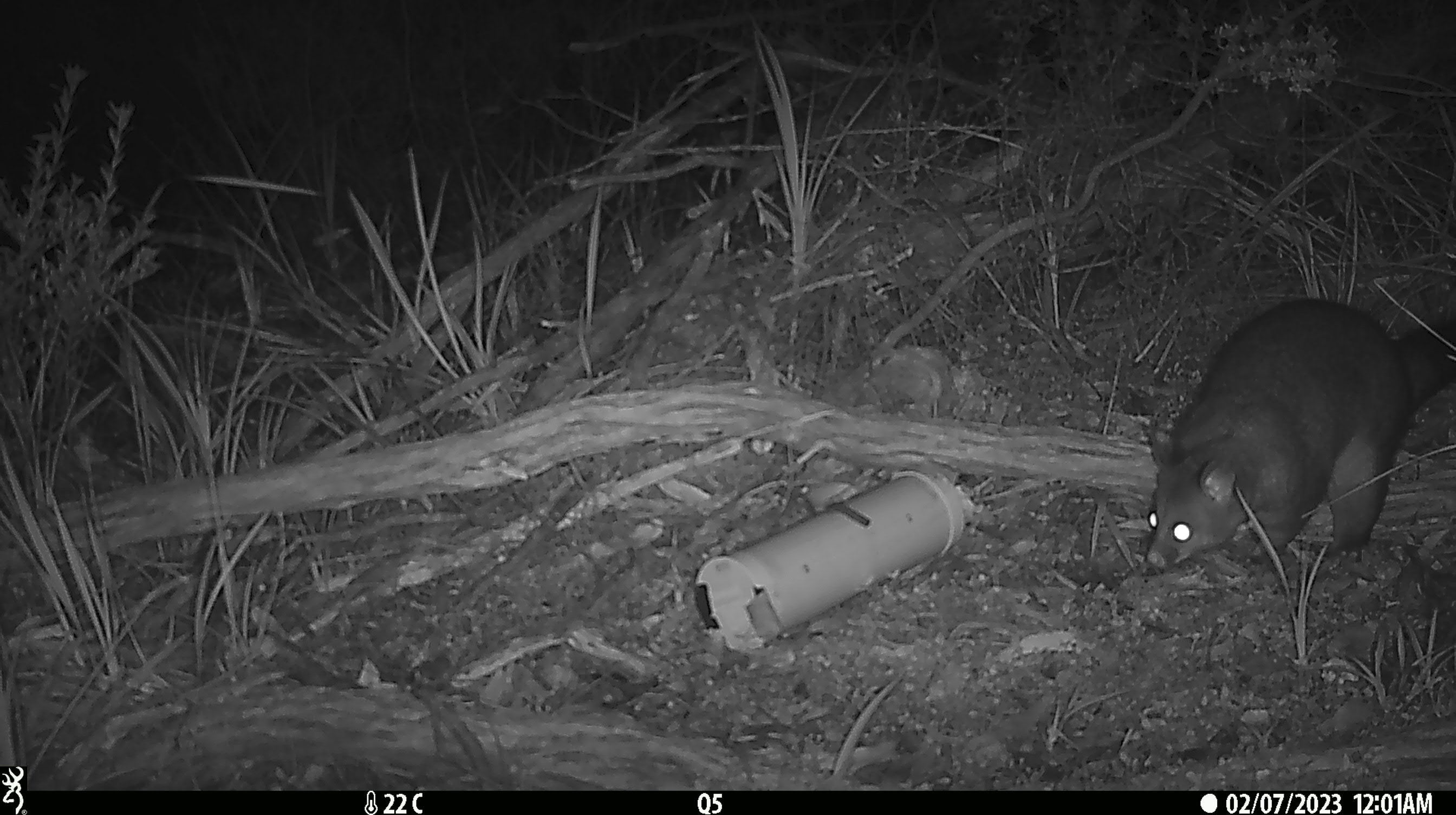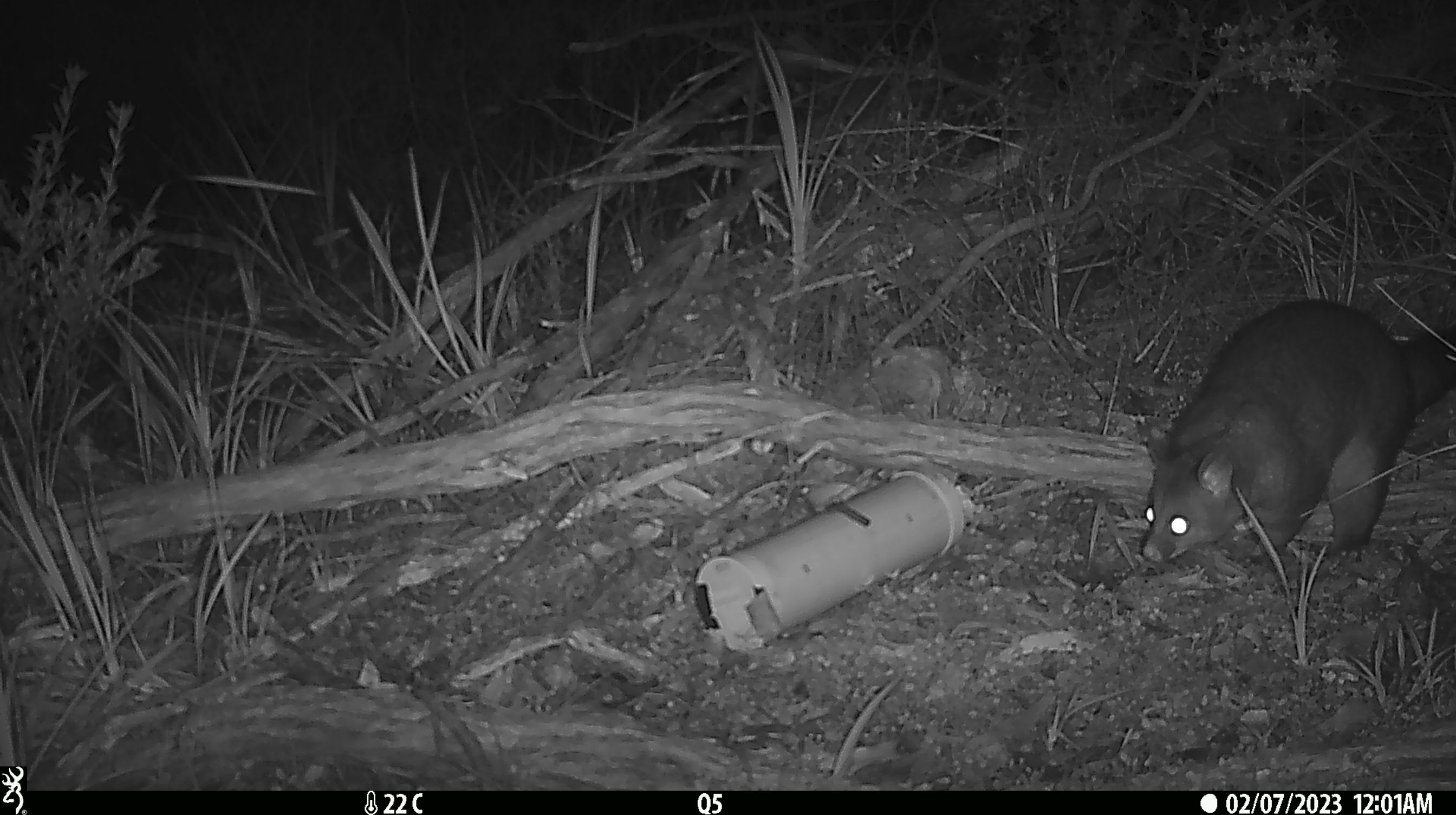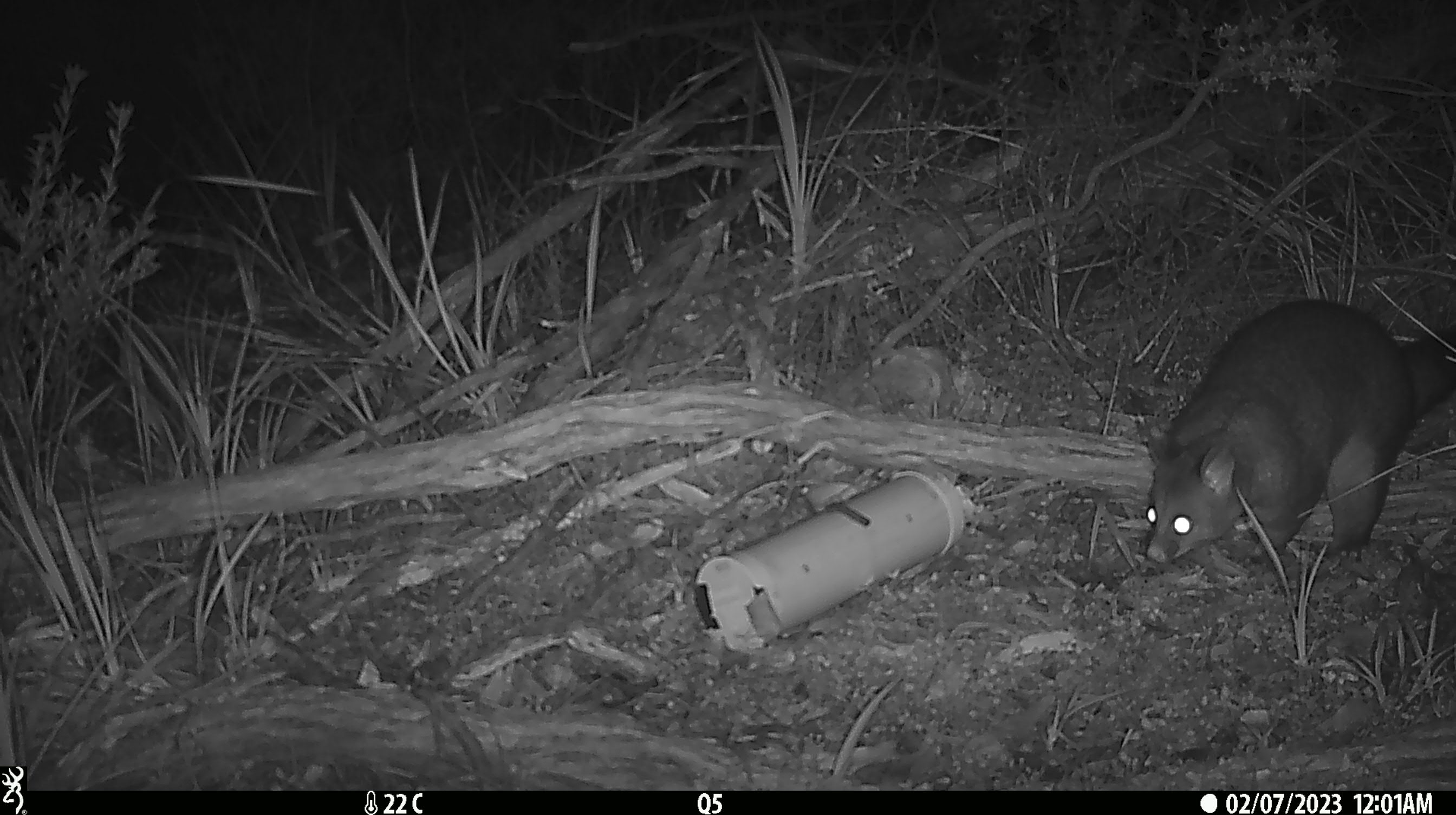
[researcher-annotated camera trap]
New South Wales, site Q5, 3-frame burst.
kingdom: Animalia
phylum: Chordata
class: Mammalia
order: Diprotodontia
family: Phalangeridae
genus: Trichosurus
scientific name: Trichosurus vulpecula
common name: common brushtail possum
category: possum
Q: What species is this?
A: Possum (common brushtail possum) (Trichosurus vulpecula).